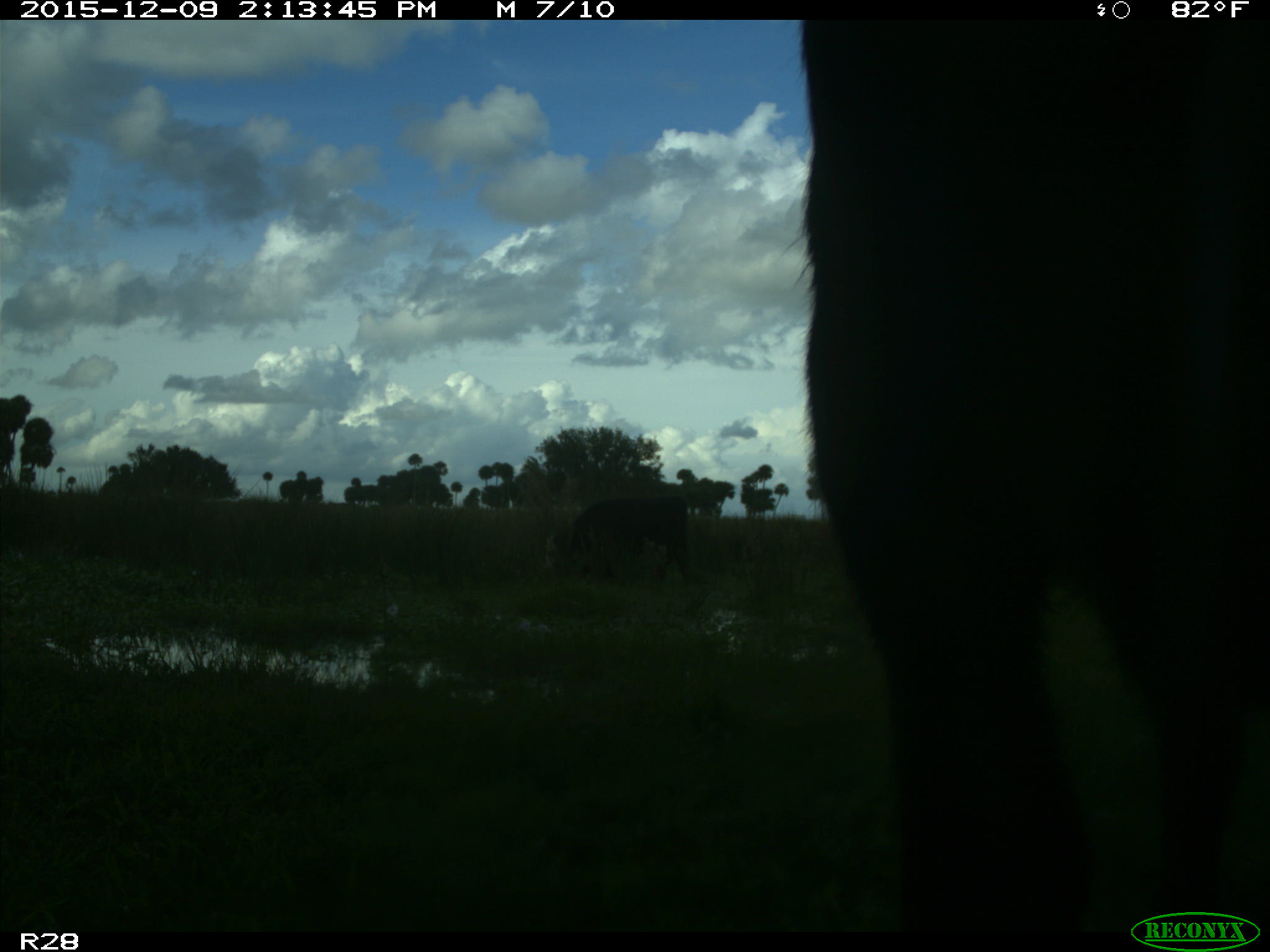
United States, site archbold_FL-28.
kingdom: Animalia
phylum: Chordata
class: Mammalia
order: Artiodactyla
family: Bovidae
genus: Bos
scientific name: Bos taurus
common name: domestic cow